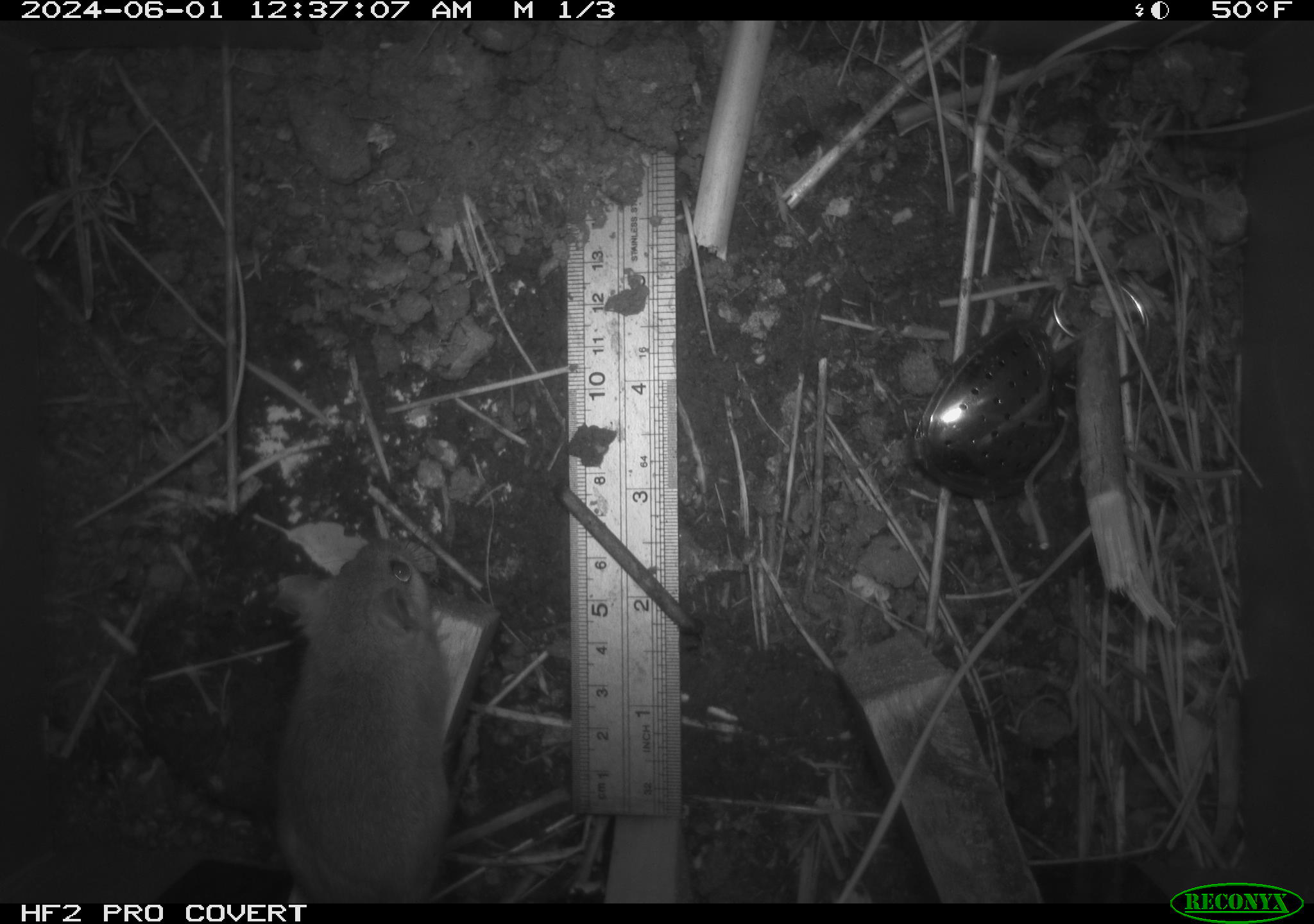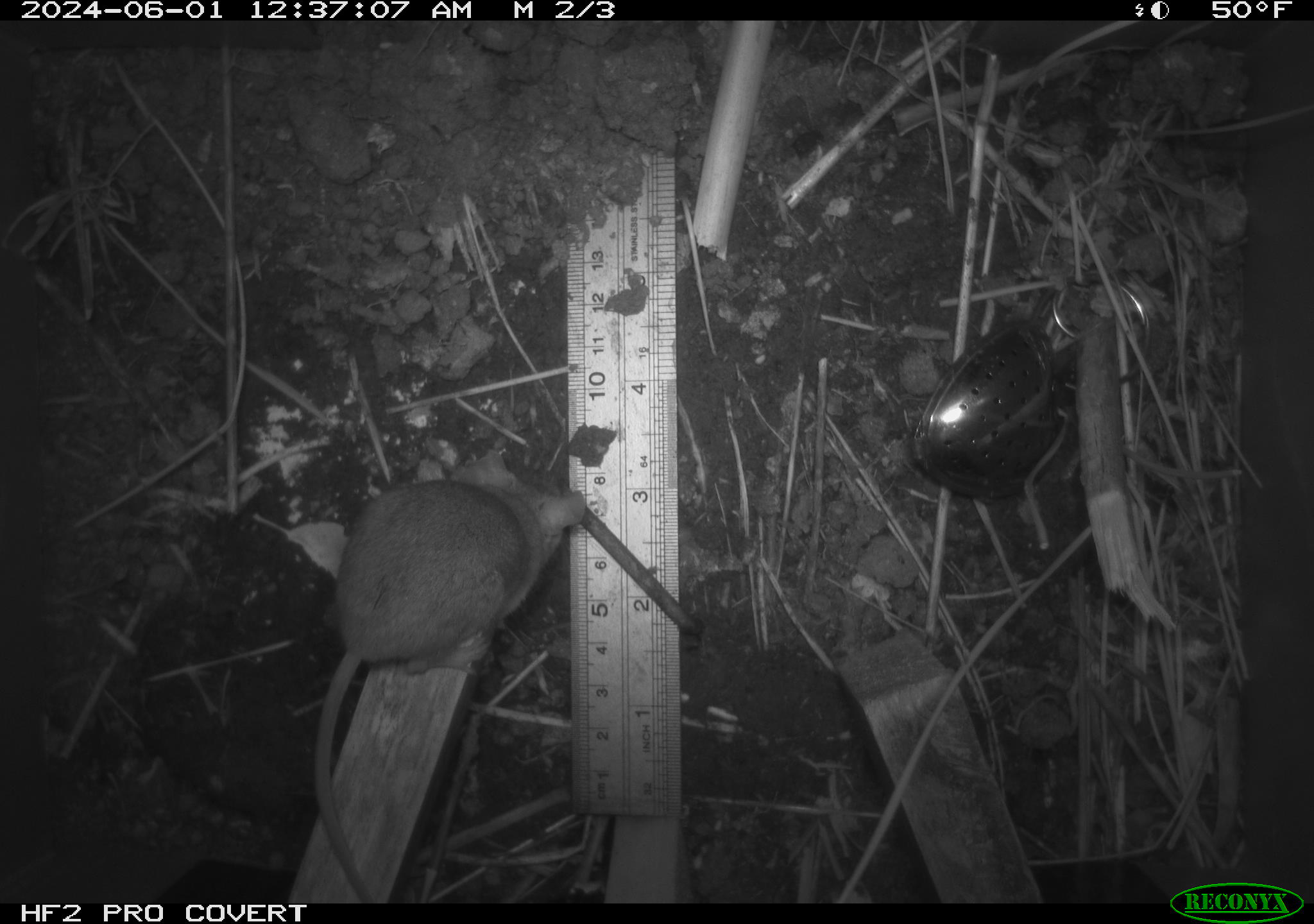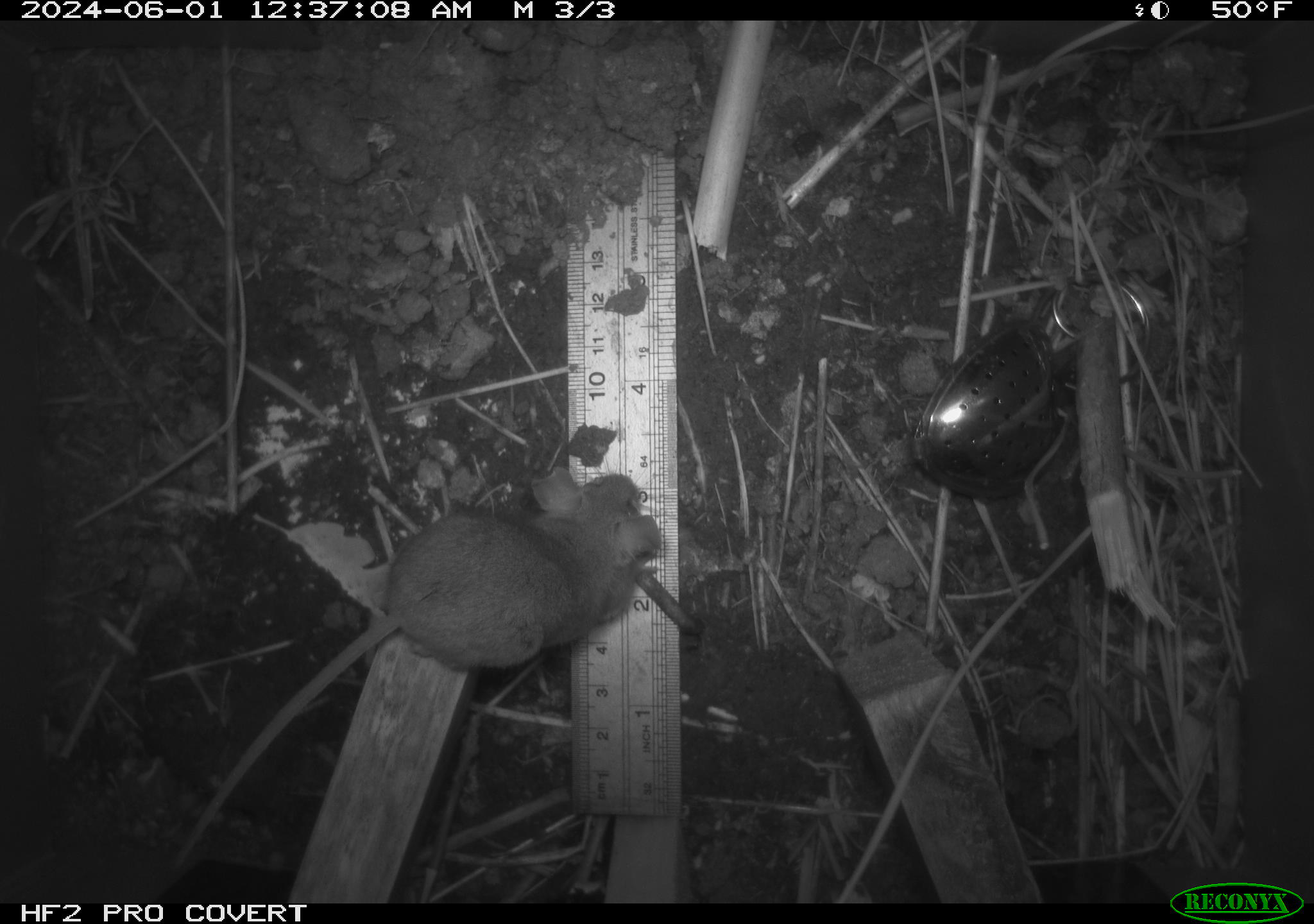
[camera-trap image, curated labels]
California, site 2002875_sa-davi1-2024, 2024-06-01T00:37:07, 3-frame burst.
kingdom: Animalia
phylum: Chordata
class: Mammalia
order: Rodentia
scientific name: Rodentia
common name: mouse species